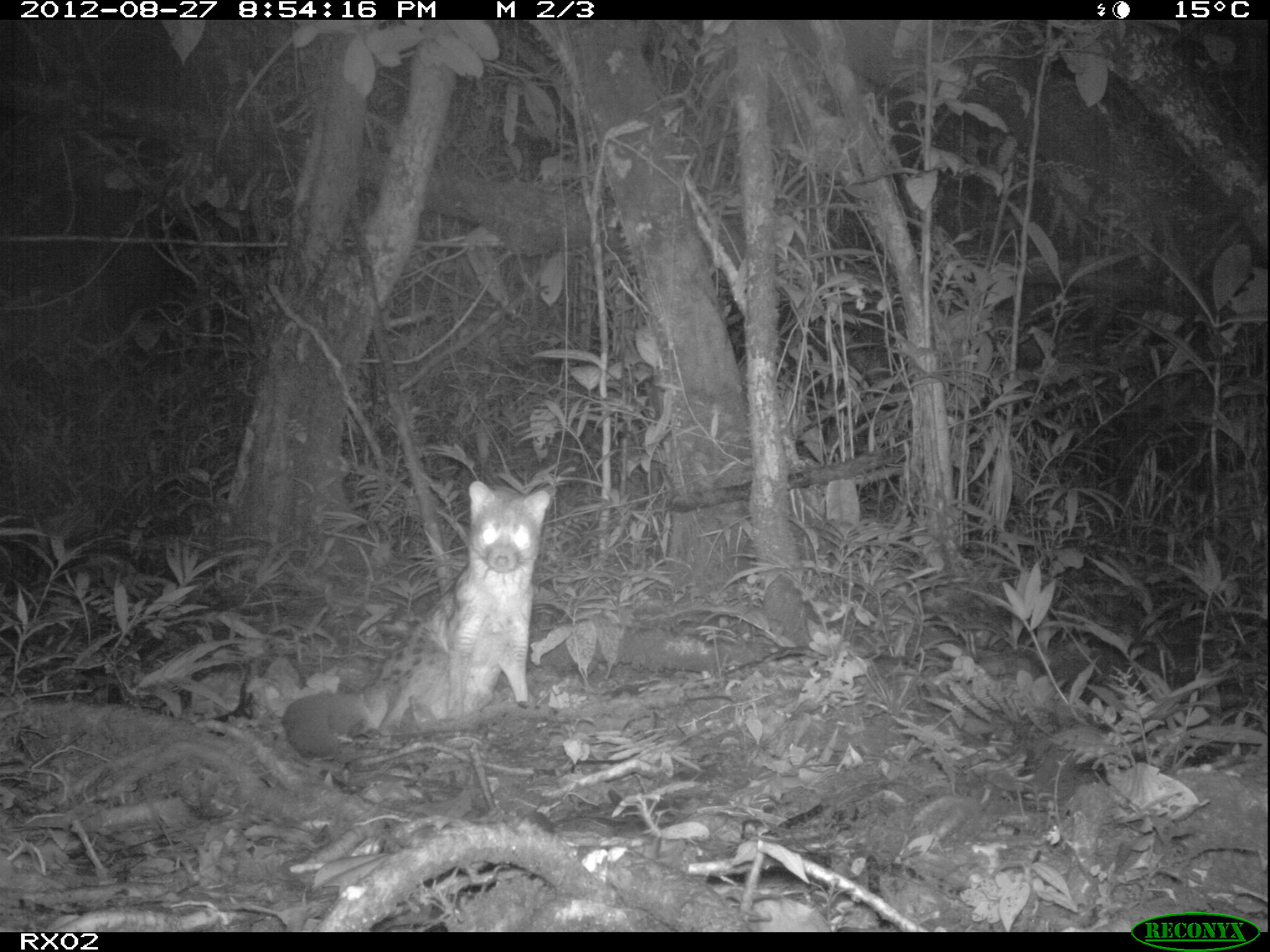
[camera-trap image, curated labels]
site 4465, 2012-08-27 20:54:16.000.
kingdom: Animalia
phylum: Chordata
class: Mammalia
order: Carnivora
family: Eupleridae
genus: Fossa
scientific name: Fossa fossana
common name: fanaloka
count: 1